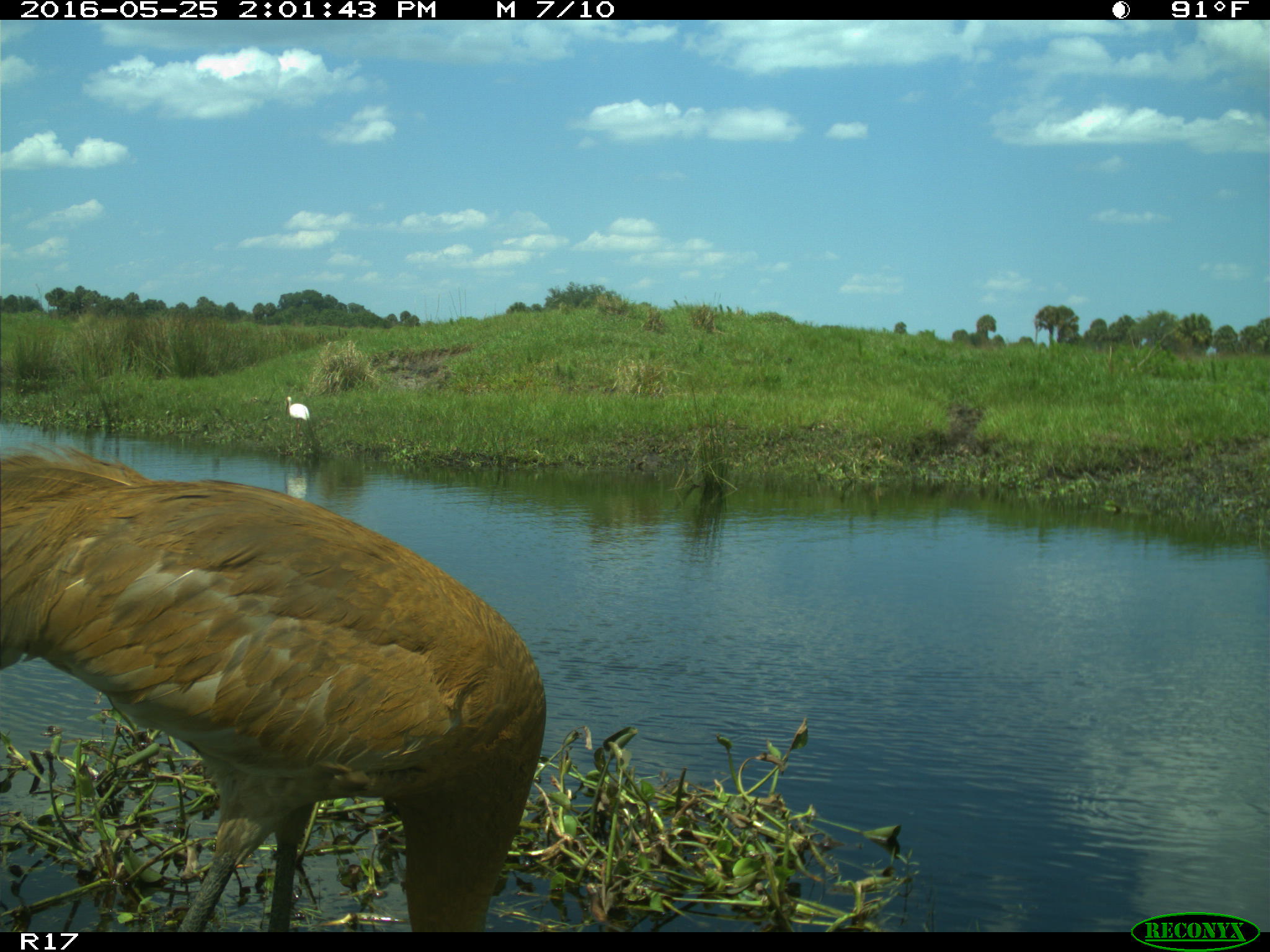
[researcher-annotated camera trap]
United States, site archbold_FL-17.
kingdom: Animalia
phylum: Chordata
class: Aves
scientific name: Aves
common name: birds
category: unidentified bird